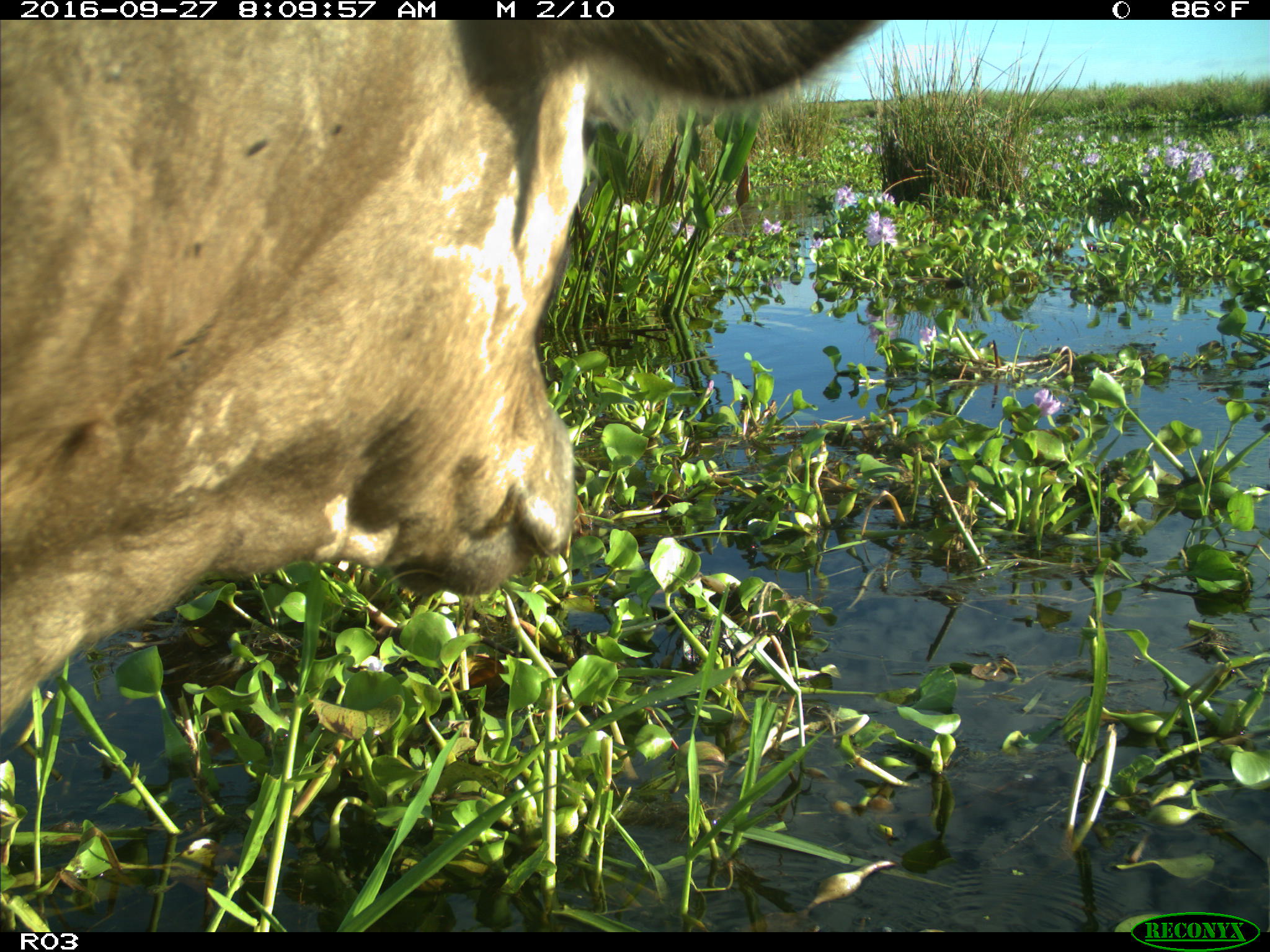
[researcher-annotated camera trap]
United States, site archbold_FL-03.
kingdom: Animalia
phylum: Chordata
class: Mammalia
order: Artiodactyla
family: Bovidae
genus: Bos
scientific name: Bos taurus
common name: domestic cow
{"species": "Bos taurus (domestic cow)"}